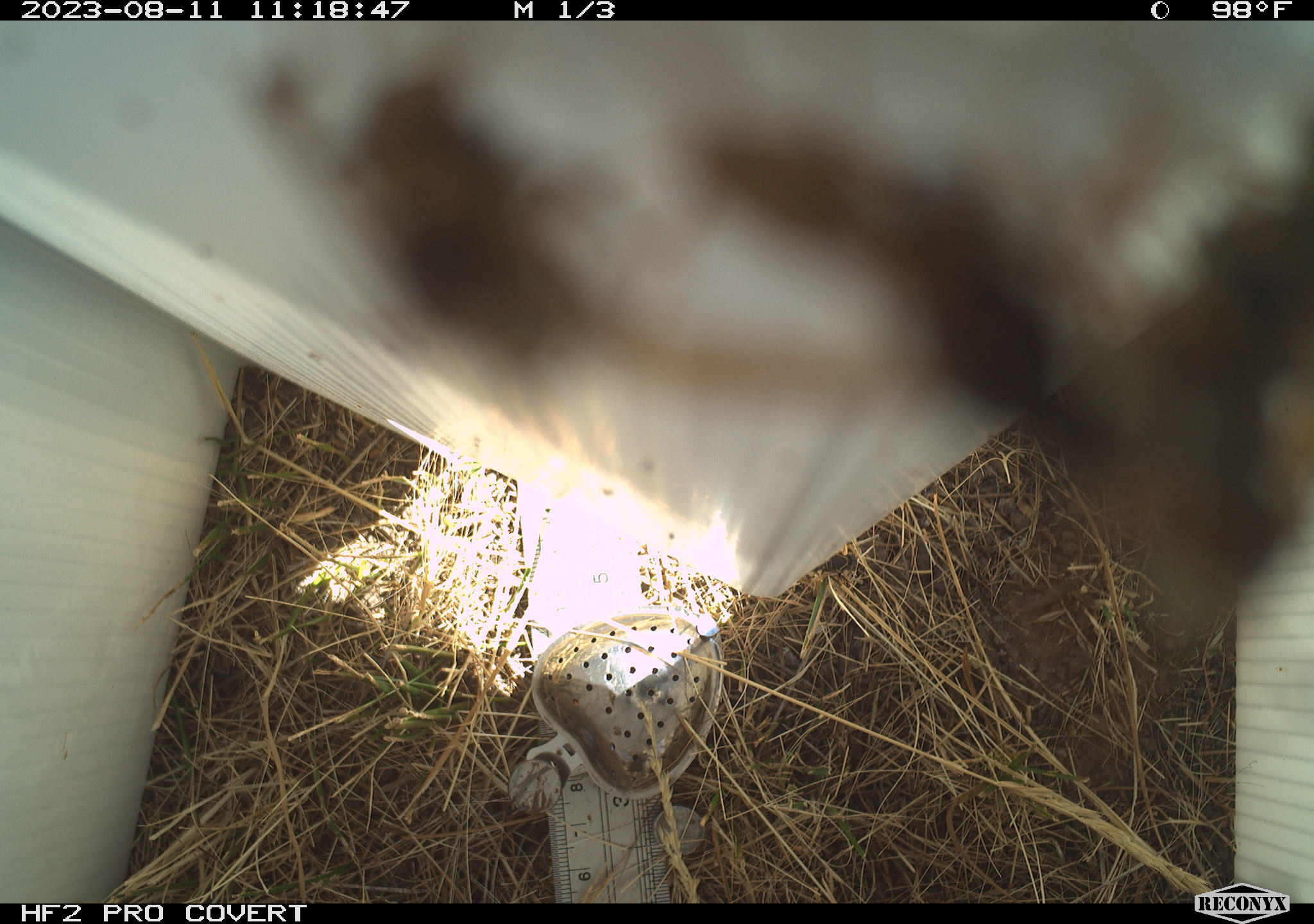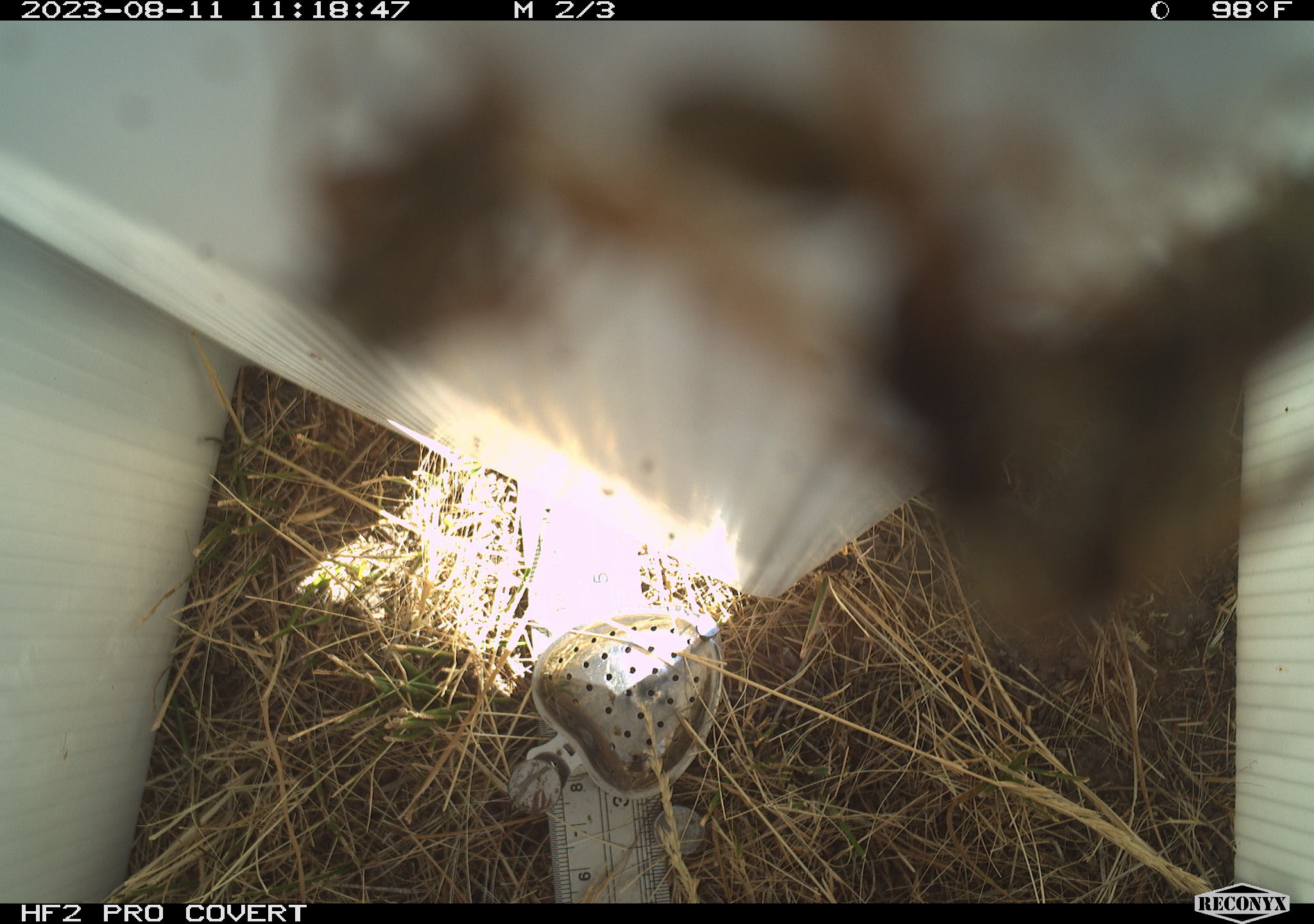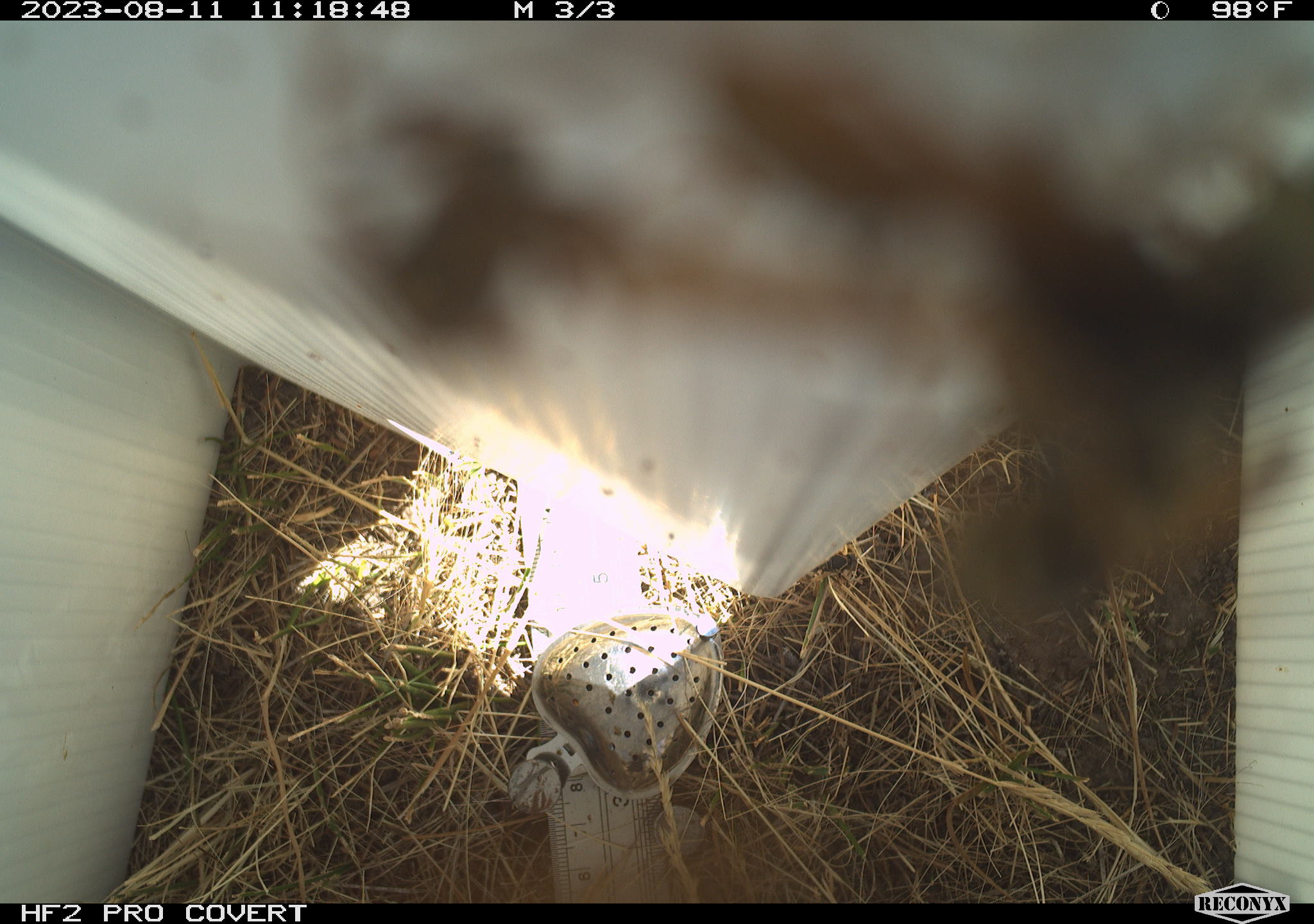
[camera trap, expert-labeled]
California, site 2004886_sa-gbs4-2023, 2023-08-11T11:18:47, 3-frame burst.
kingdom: Animalia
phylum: Arthropoda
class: Insecta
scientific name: Insecta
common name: insect